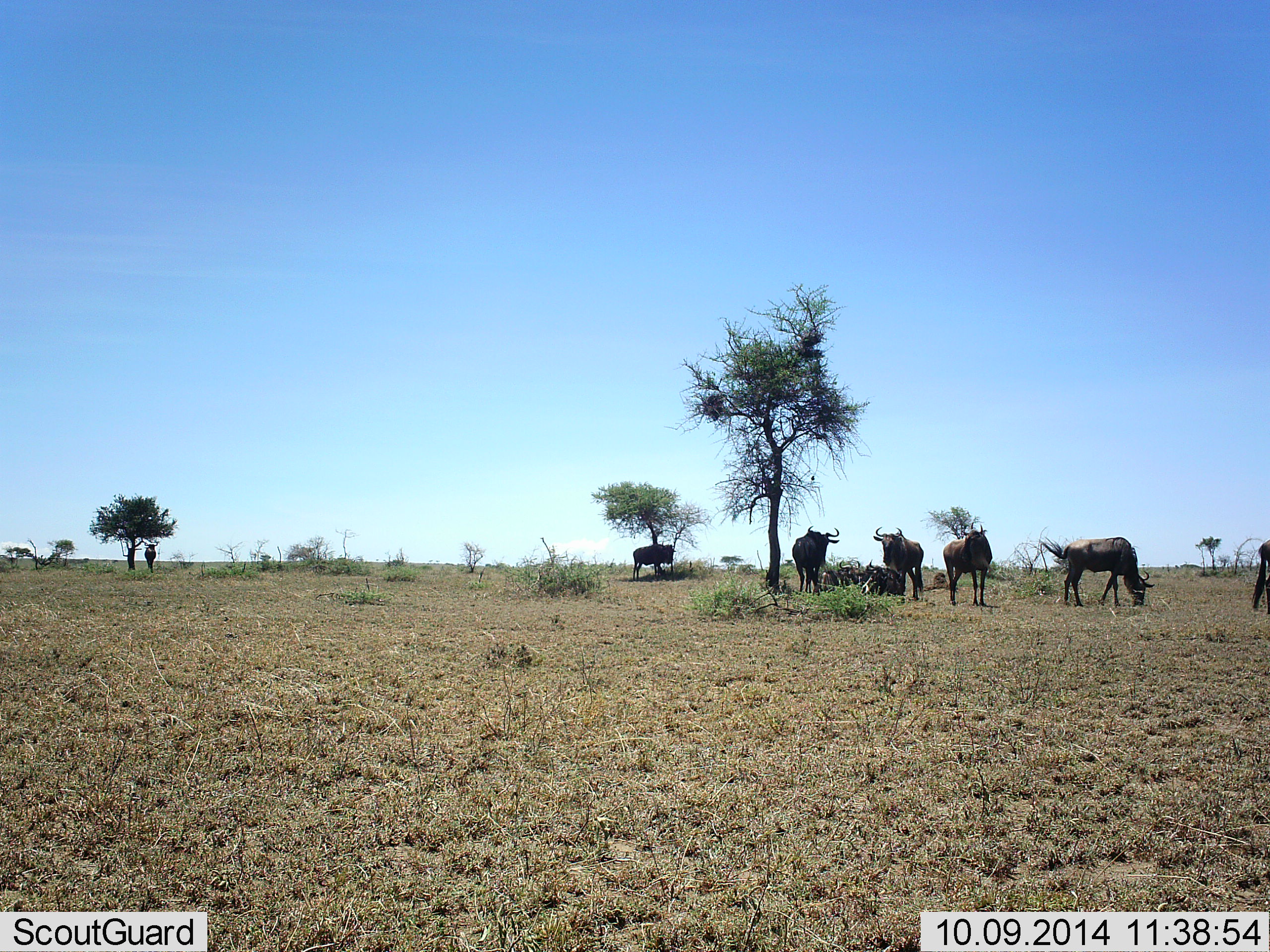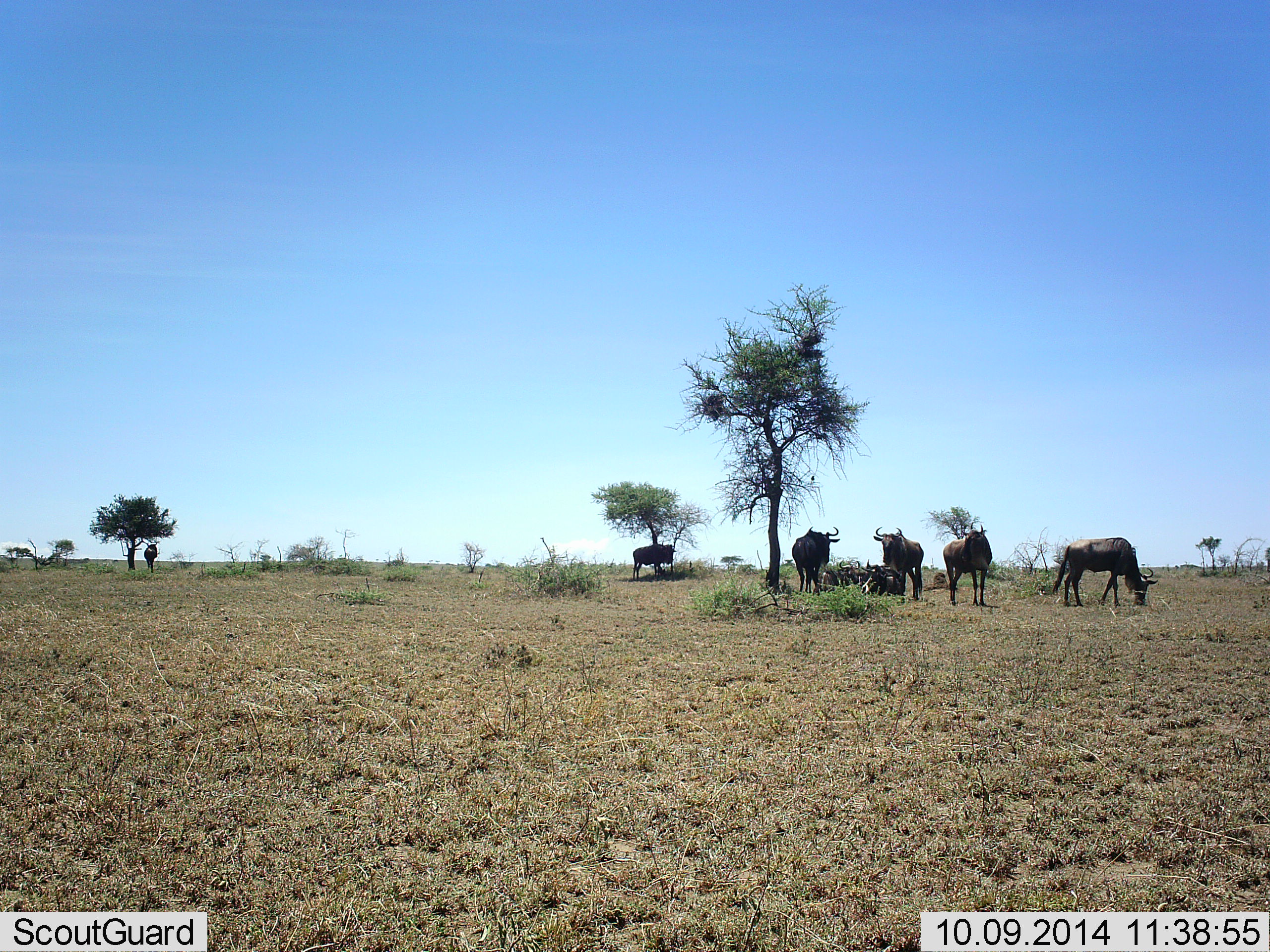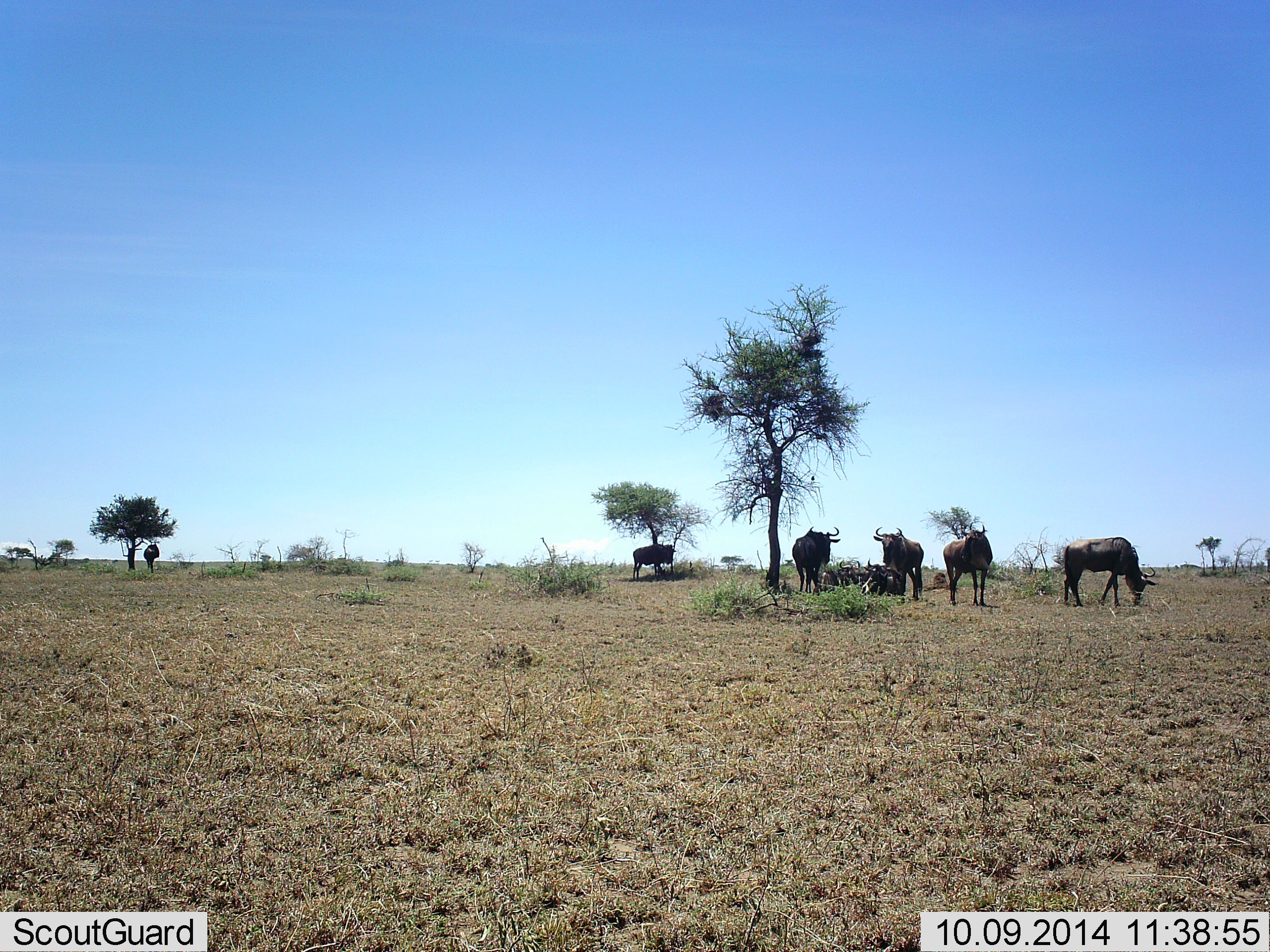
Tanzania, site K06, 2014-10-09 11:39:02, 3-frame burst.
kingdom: Animalia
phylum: Chordata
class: Mammalia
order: Artiodactyla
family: Bovidae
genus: Connochaetes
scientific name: Connochaetes taurinus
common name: blue wildebeest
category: wildebeest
Wildebeest (blue wildebeest) (Connochaetes taurinus), count 8. Behavior (volunteer vote fractions): standing 90%, resting 70%, moving 30%, interacting 10%. Young present (vote fraction): 0%. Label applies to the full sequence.